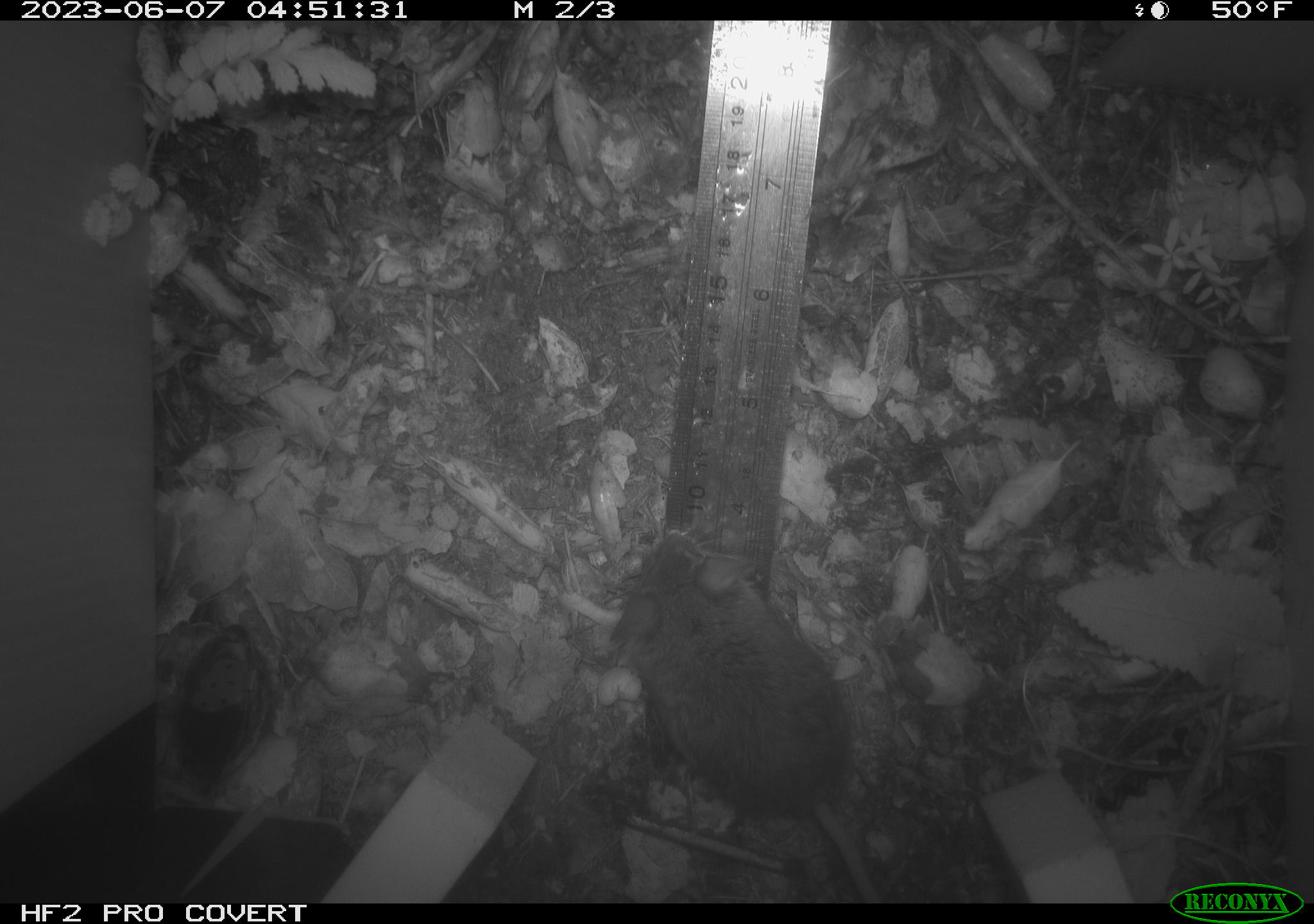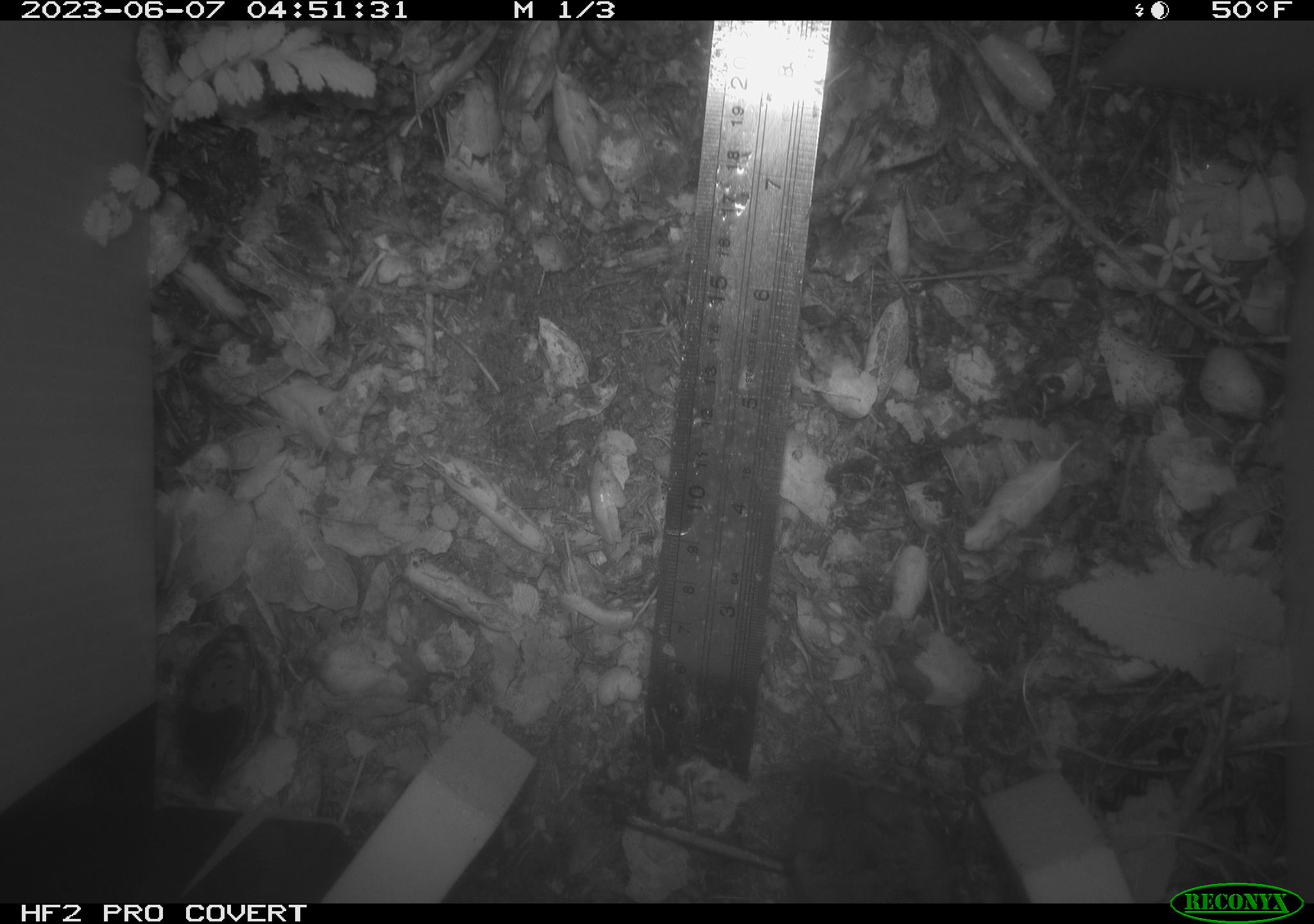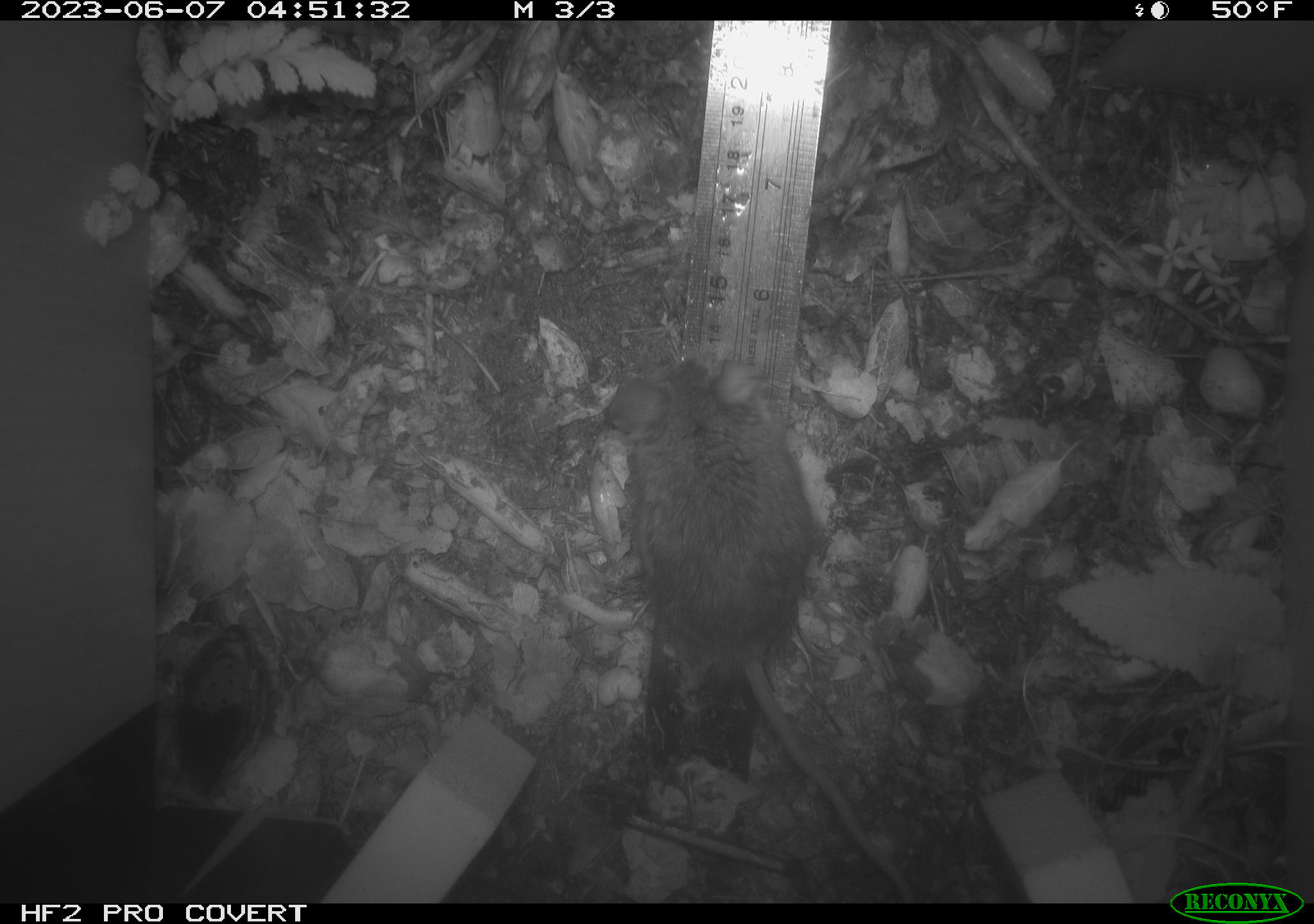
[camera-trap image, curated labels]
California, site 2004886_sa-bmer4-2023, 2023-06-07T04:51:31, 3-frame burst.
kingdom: Animalia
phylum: Chordata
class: Mammalia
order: Rodentia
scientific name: Rodentia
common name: mouse species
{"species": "mouse species (Rodentia)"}